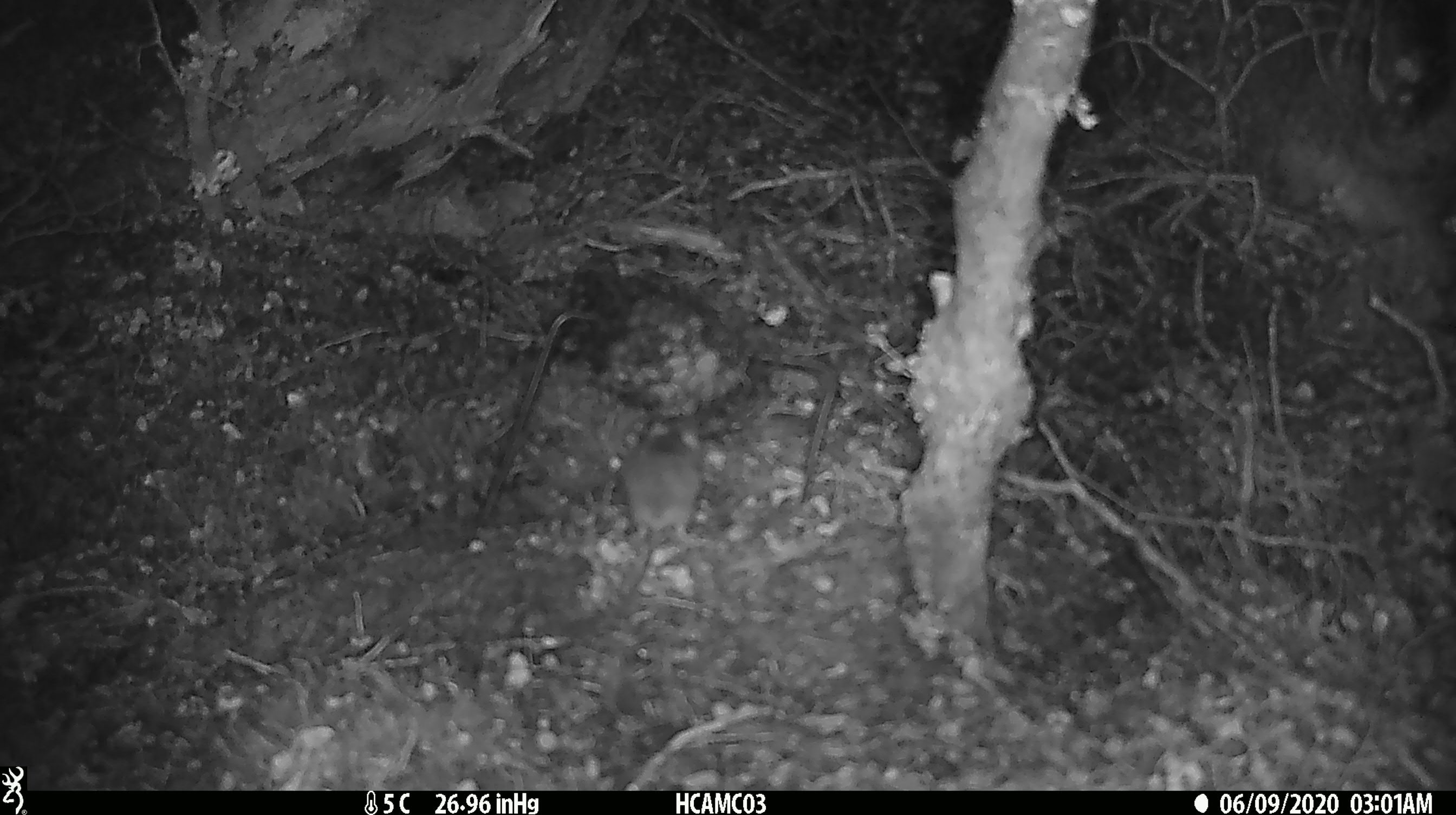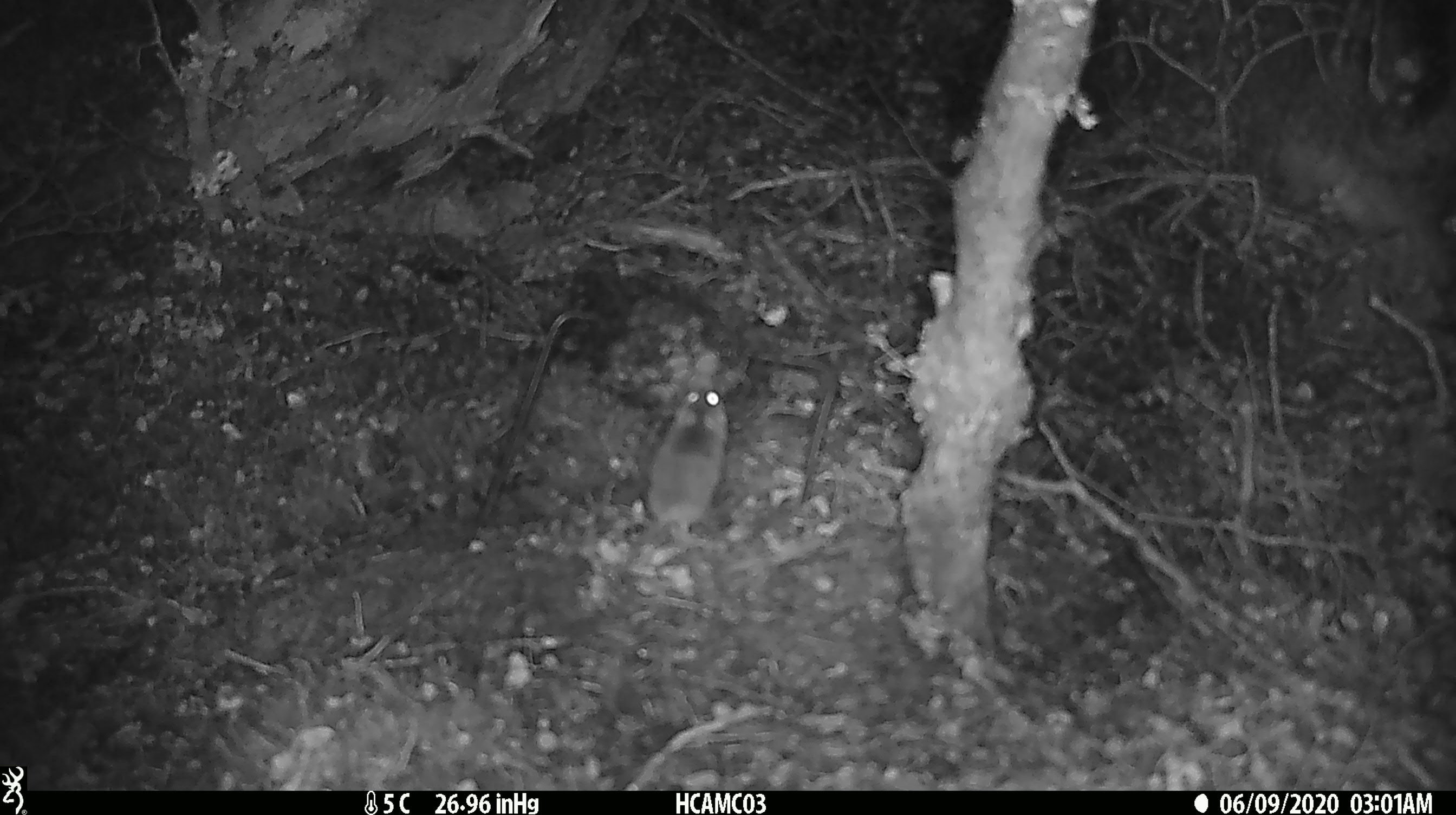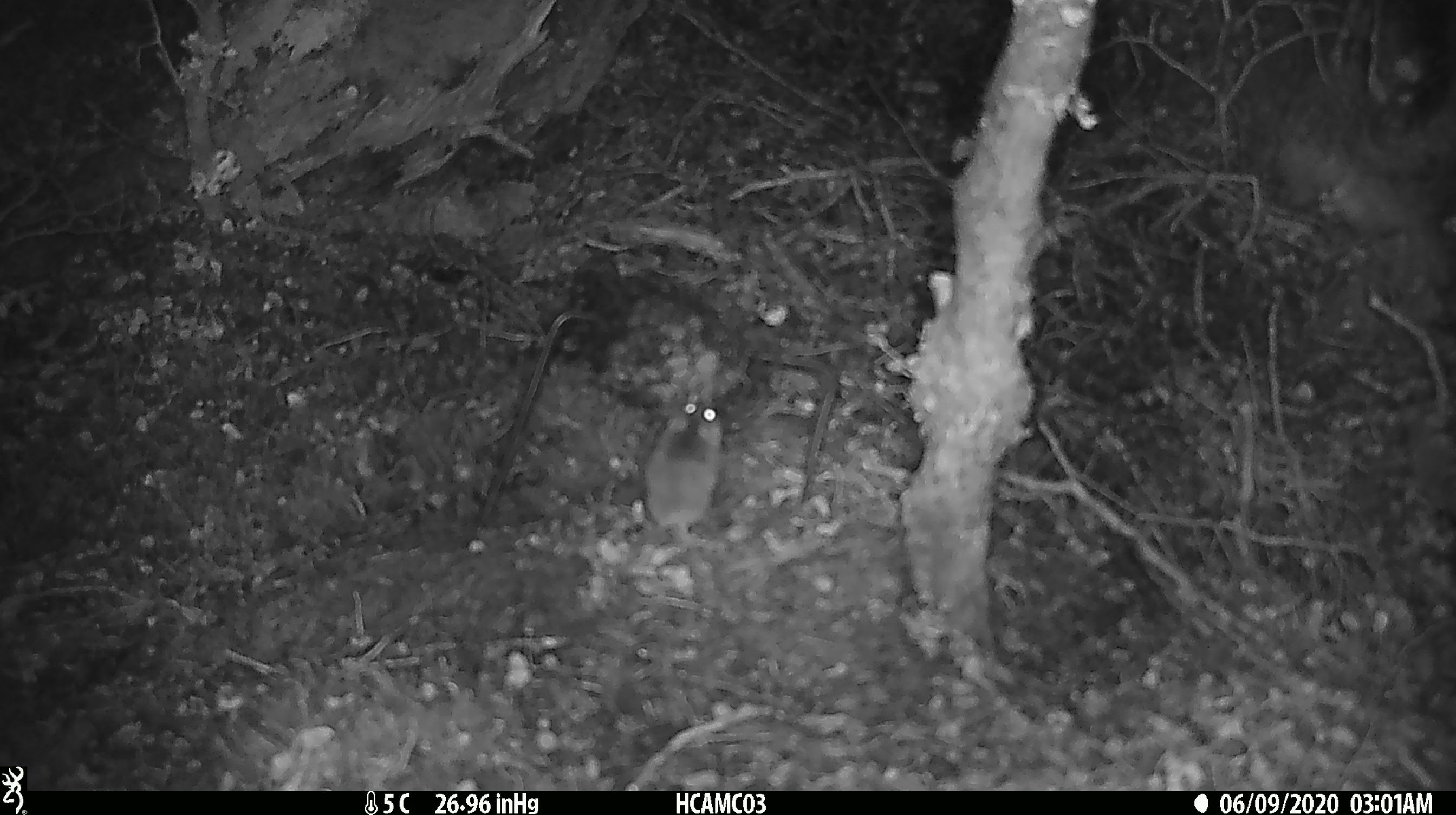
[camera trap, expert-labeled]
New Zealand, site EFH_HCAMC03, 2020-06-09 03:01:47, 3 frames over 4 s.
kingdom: Animalia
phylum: Chordata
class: Mammalia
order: Rodentia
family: Muridae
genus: Mus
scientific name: Mus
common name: mouse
Mouse (Mus).